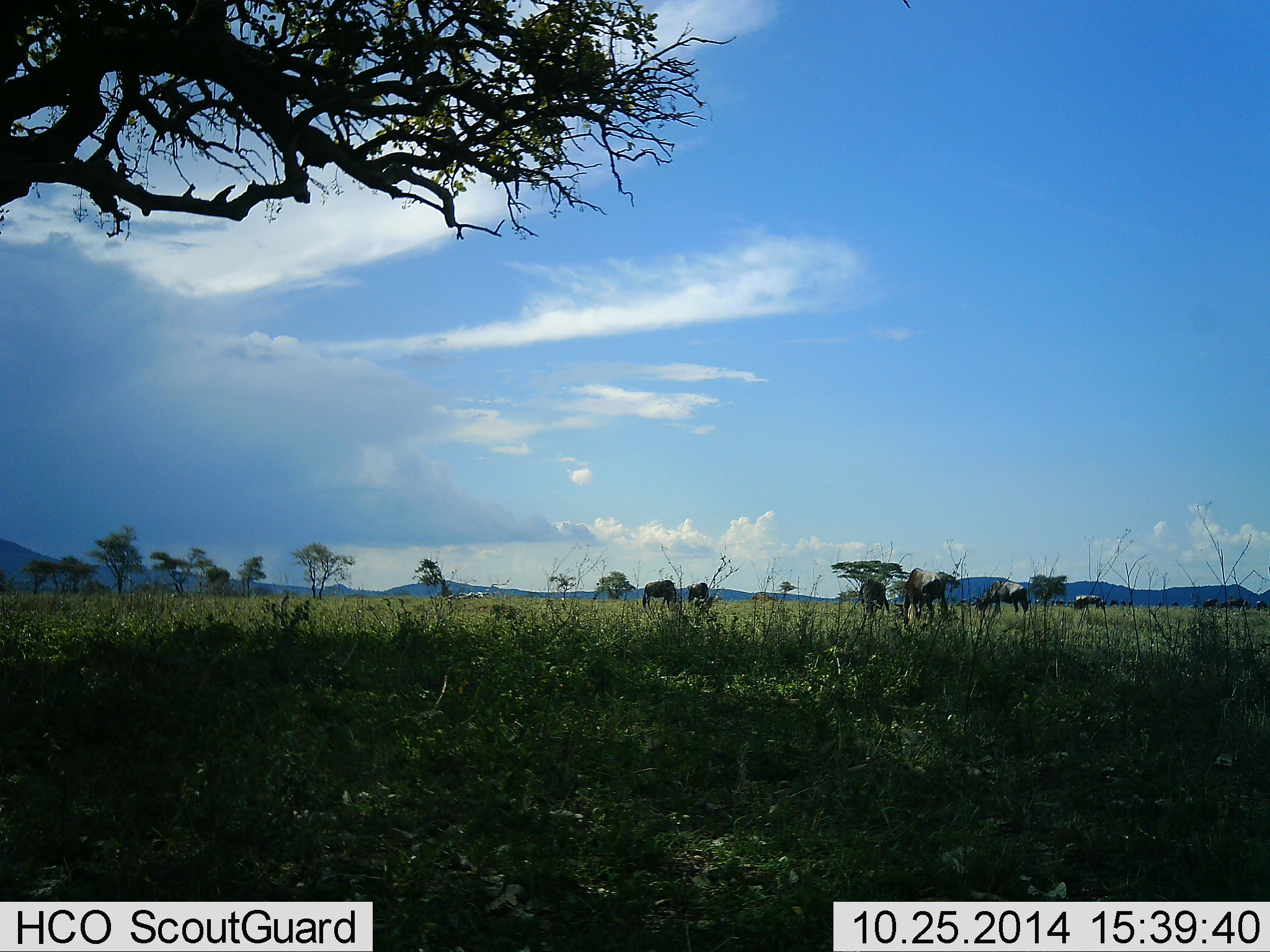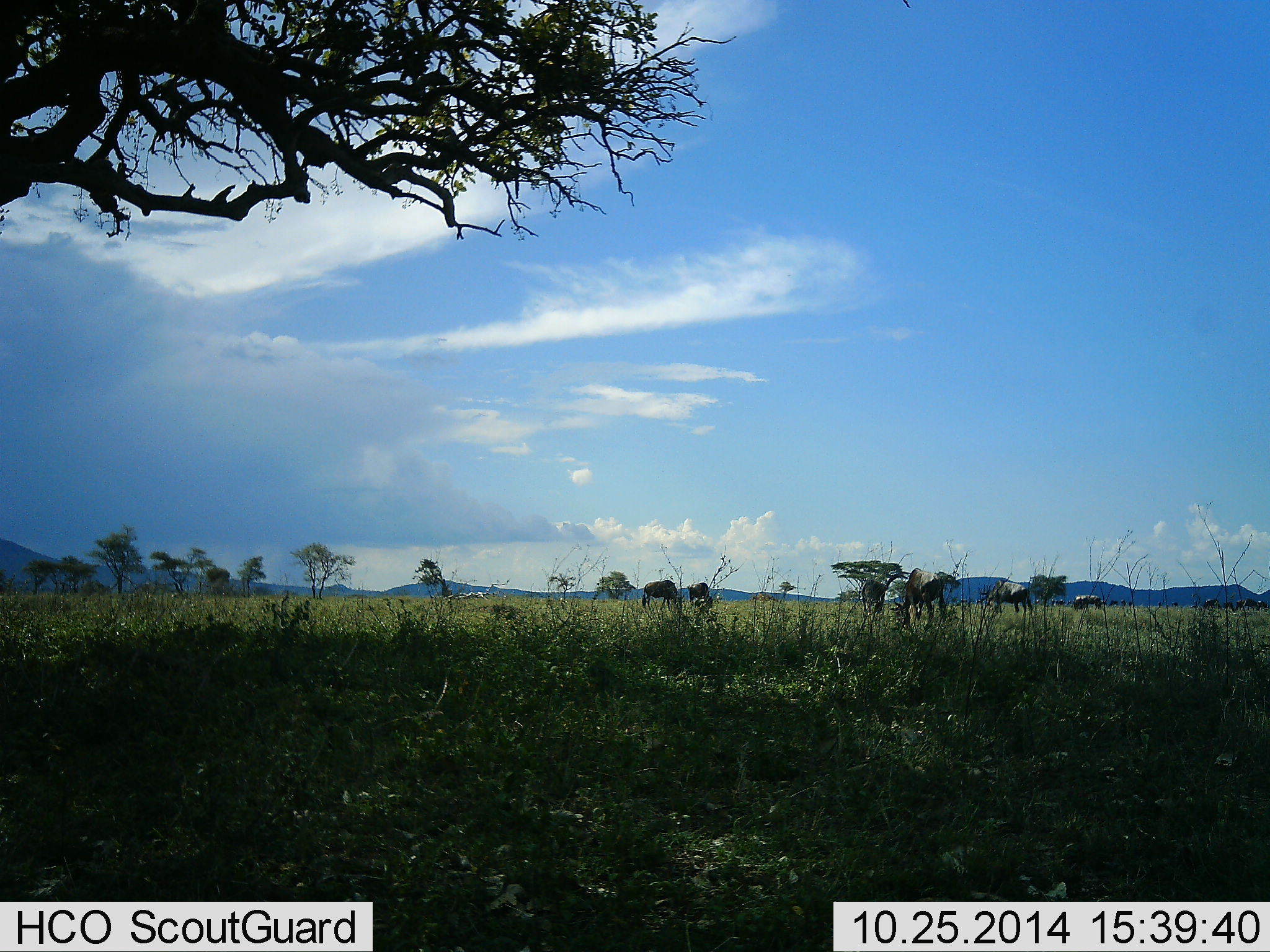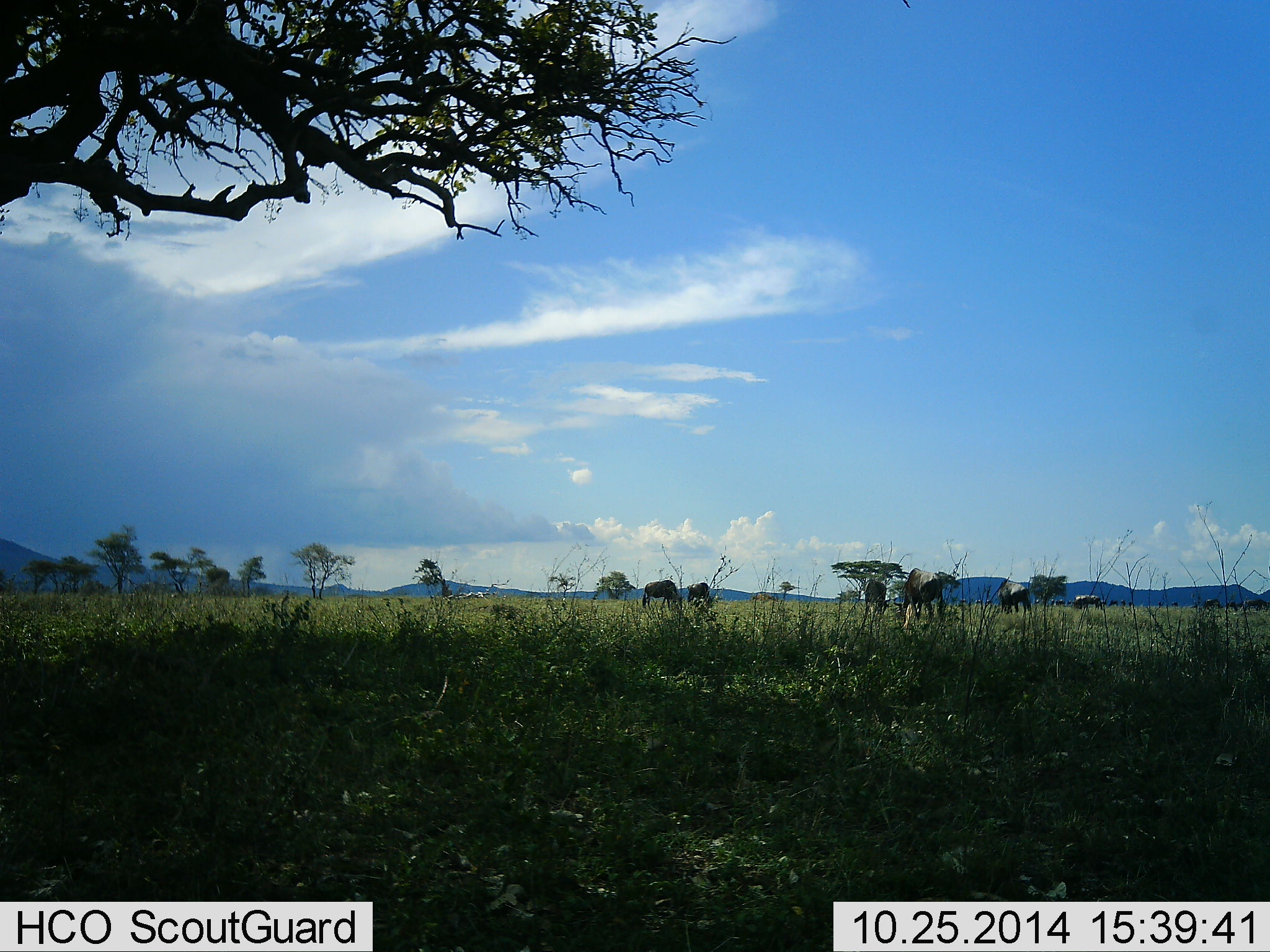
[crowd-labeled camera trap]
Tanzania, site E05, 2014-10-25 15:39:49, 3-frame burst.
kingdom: Animalia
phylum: Chordata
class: Mammalia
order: Artiodactyla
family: Bovidae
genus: Connochaetes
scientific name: Connochaetes taurinus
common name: blue wildebeest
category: wildebeest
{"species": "wildebeest (blue wildebeest) (Connochaetes taurinus)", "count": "11-50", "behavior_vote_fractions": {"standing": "70%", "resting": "0%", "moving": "40%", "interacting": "0%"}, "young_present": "0%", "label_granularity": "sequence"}